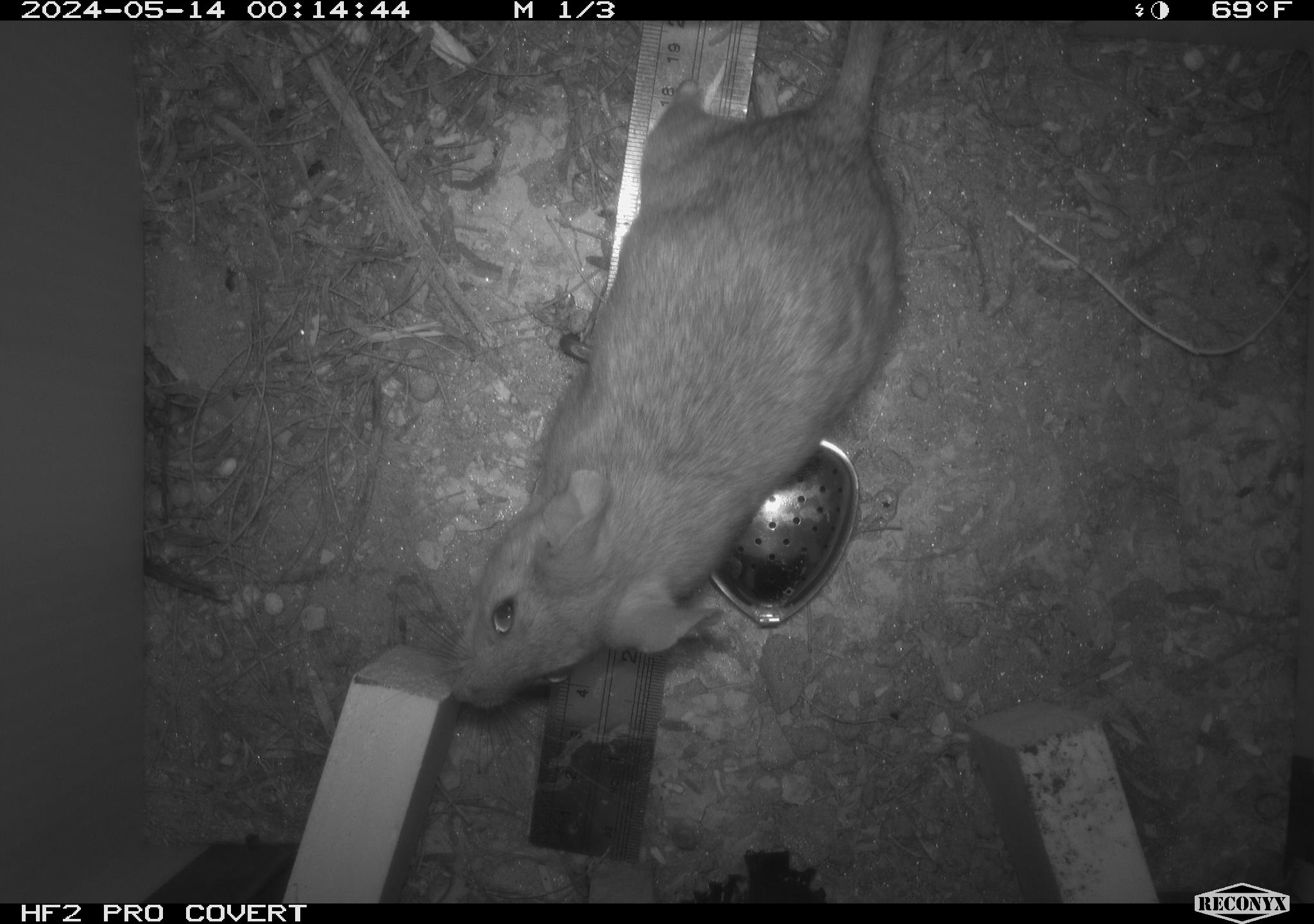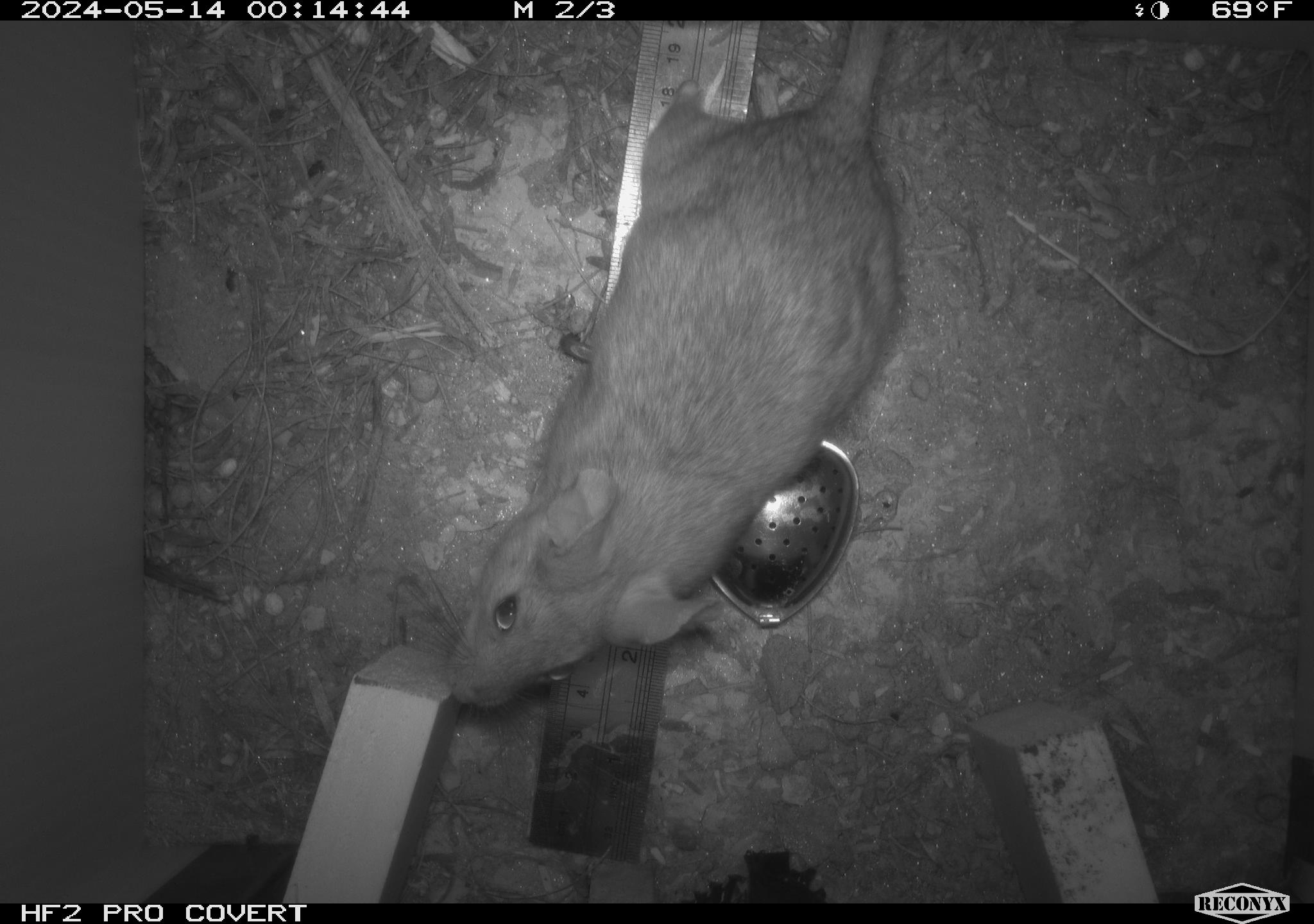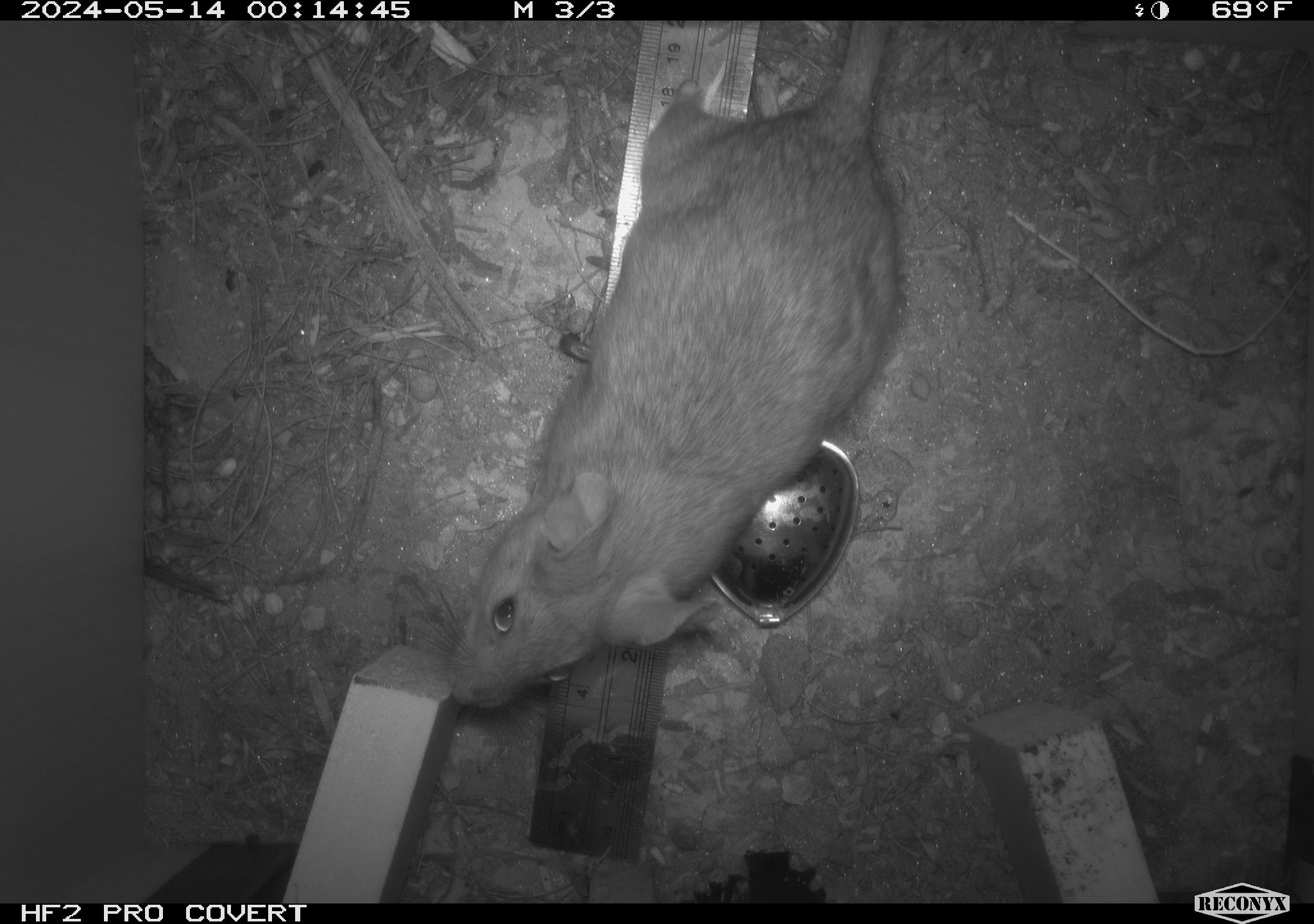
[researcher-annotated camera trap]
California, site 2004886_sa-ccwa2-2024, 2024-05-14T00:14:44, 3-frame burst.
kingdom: Animalia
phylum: Chordata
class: Mammalia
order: Rodentia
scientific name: Rodentia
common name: woodrat or rat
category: woodrat or rat species